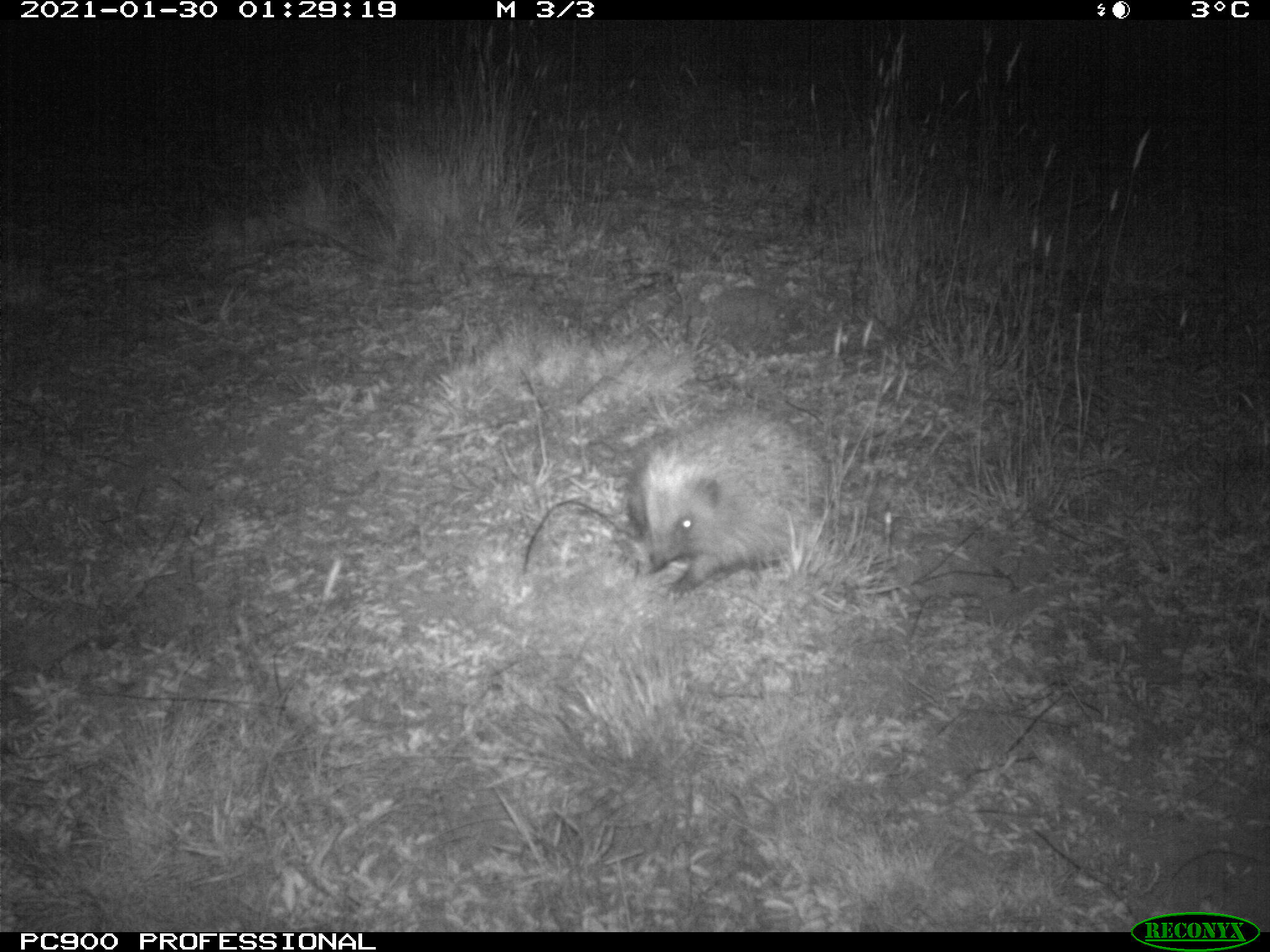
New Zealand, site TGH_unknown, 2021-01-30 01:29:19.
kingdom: Animalia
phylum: Chordata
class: Mammalia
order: Eulipotyphla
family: Erinaceidae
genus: Erinaceus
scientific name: Erinaceus europaeus europaeus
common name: european hedgehog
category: hedgehog